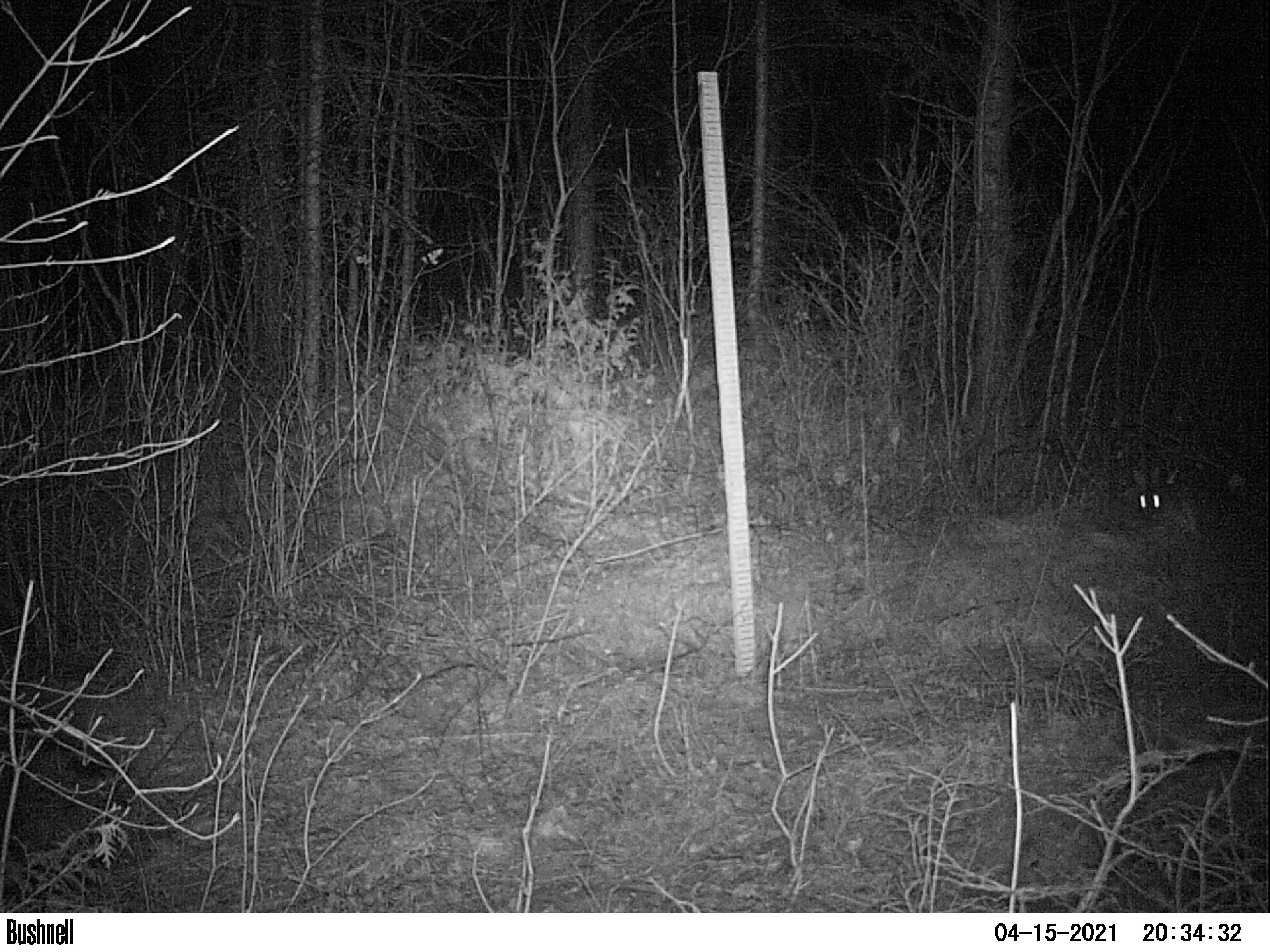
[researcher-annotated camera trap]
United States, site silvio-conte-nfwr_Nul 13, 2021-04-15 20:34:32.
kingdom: Animalia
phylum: Chordata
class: Mammalia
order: Lagomorpha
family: Leporidae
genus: Lepus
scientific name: Lepus americanus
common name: snowshoe hare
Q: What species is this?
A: Snowshoe hare (Lepus americanus).